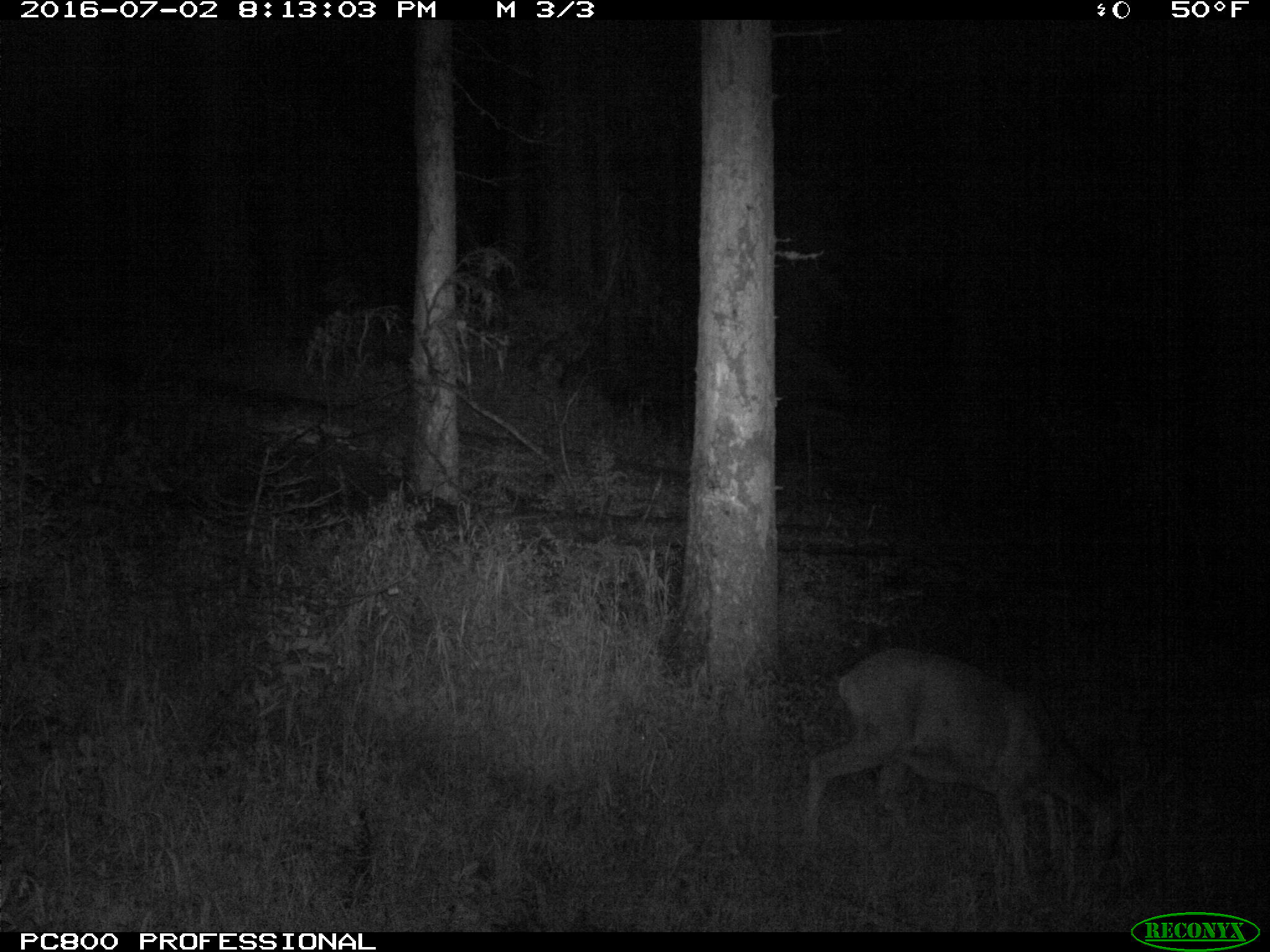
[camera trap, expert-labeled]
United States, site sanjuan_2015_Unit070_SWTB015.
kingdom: Animalia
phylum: Chordata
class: Mammalia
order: Artiodactyla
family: Cervidae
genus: Odocoileus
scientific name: Odocoileus hemionus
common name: mule deer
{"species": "Odocoileus hemionus (mule deer)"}